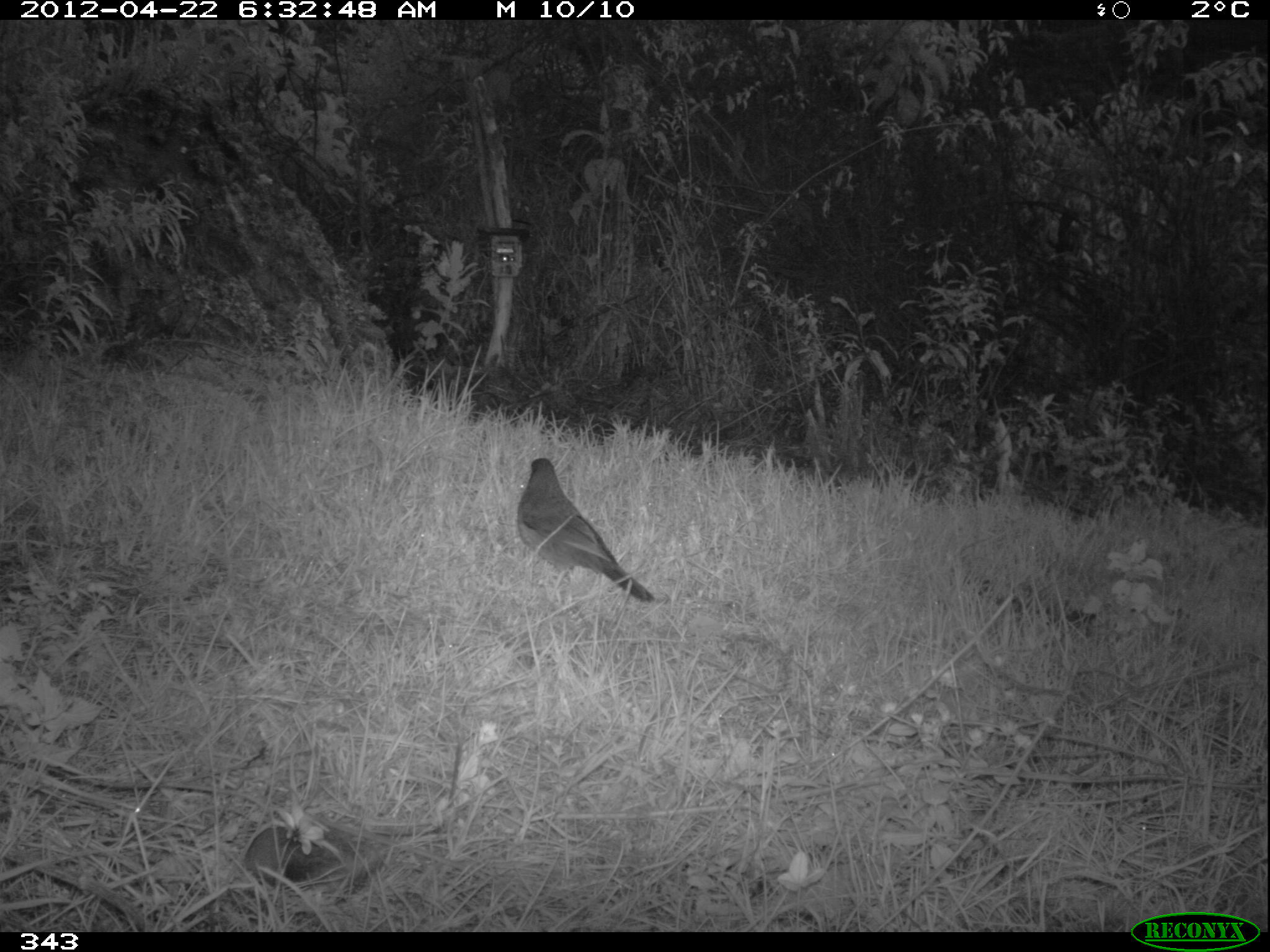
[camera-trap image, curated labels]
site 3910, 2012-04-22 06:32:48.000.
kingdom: Animalia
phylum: Chordata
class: Aves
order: Passeriformes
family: Turdidae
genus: Turdus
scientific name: Turdus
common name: true thrushes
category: turdus sp